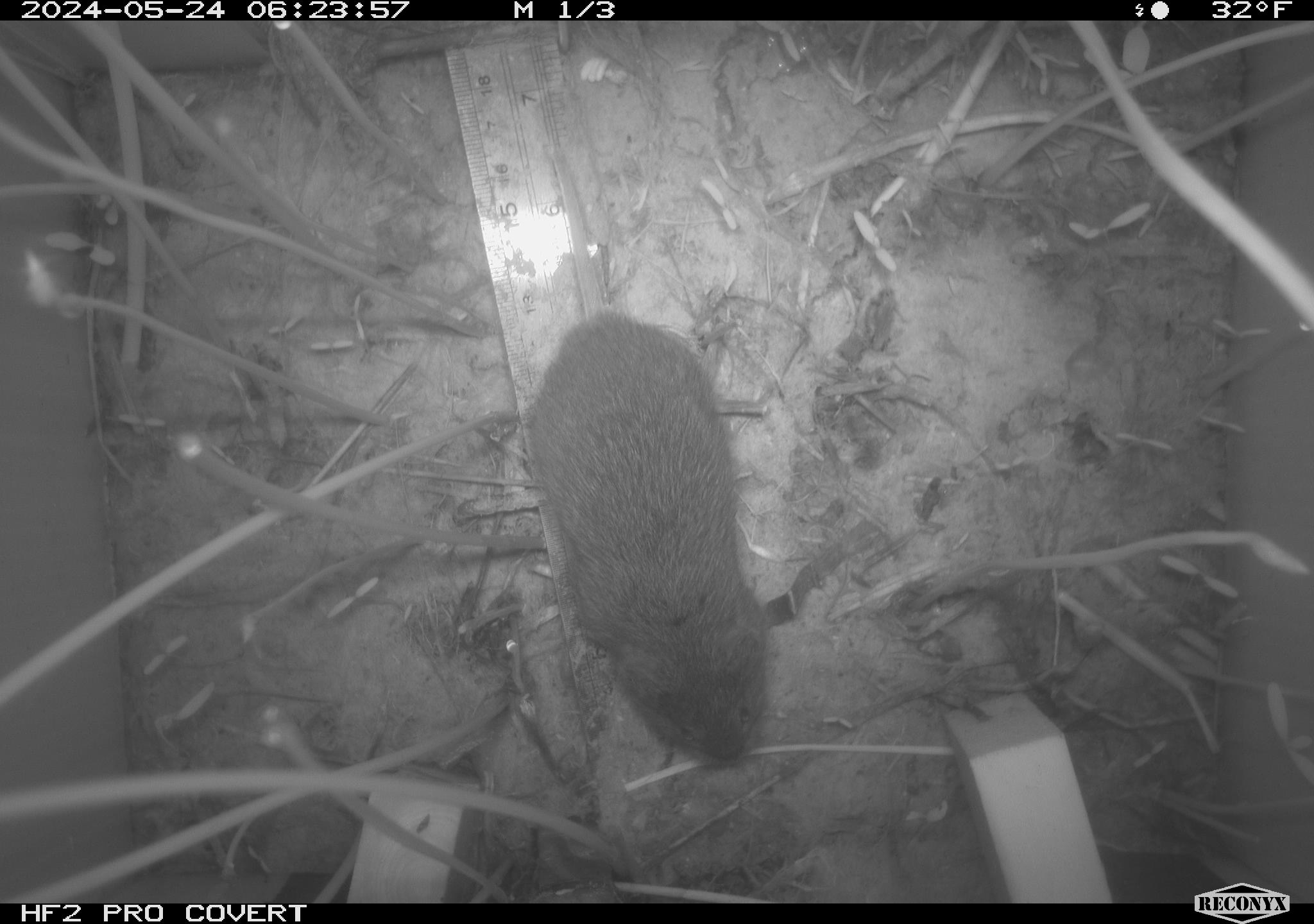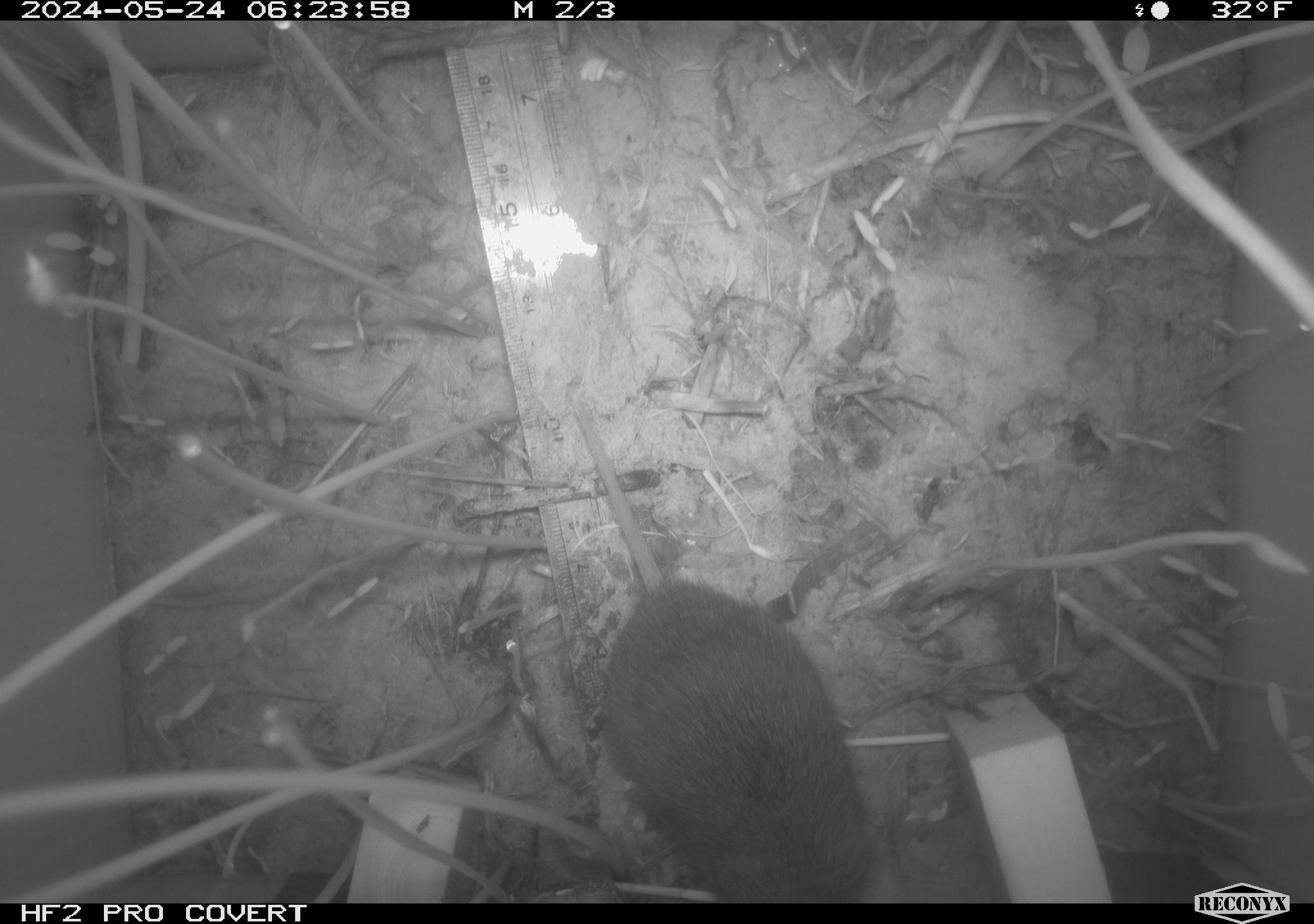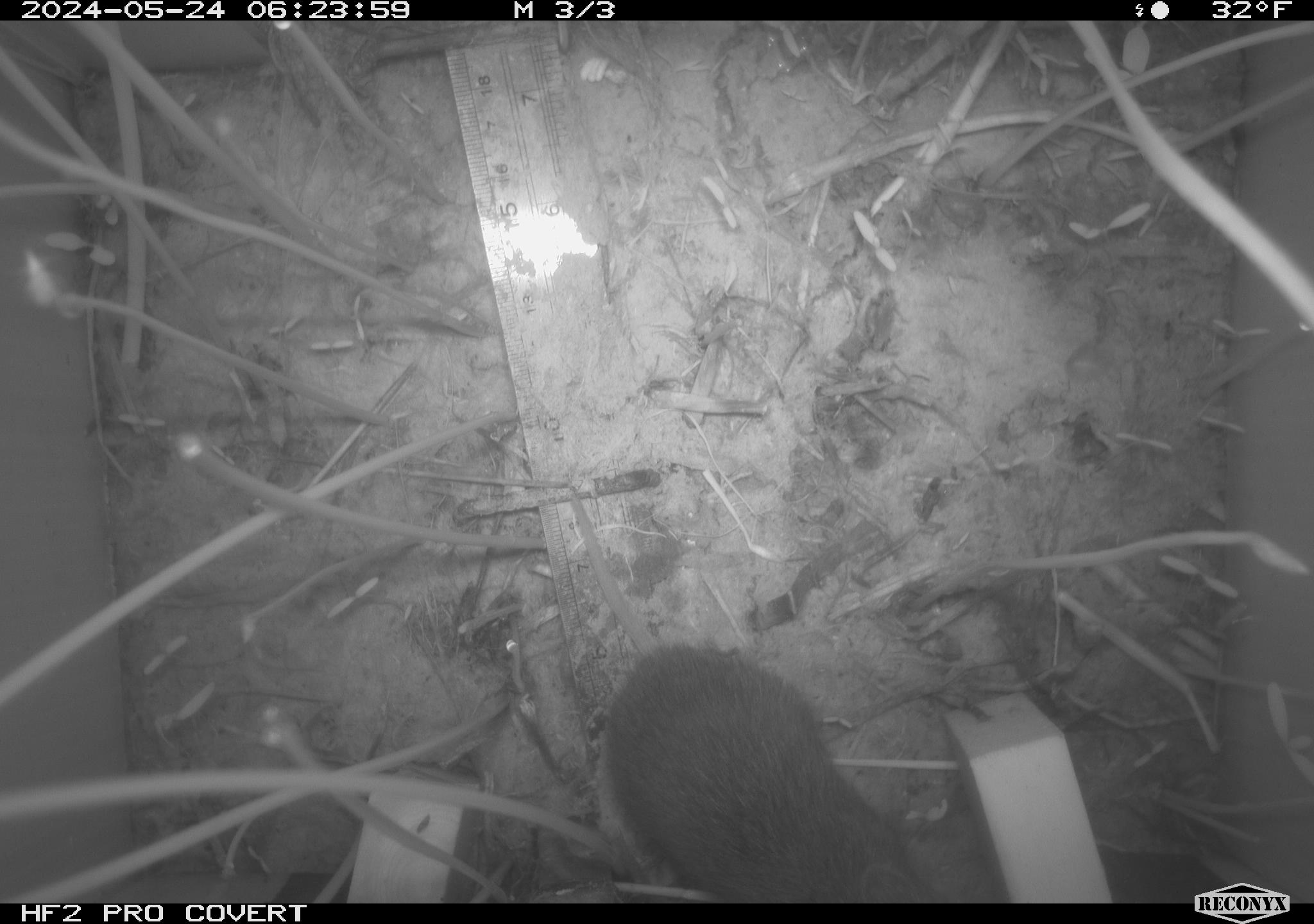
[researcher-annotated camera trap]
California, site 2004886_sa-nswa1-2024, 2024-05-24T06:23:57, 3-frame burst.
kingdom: Animalia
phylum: Chordata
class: Mammalia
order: Rodentia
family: Cricetidae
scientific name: Arvicolinae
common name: voles, lemmings, and muskrats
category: arvicolinae subfamily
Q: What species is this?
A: Arvicolinae subfamily (voles, lemmings, and muskrats) (Arvicolinae).